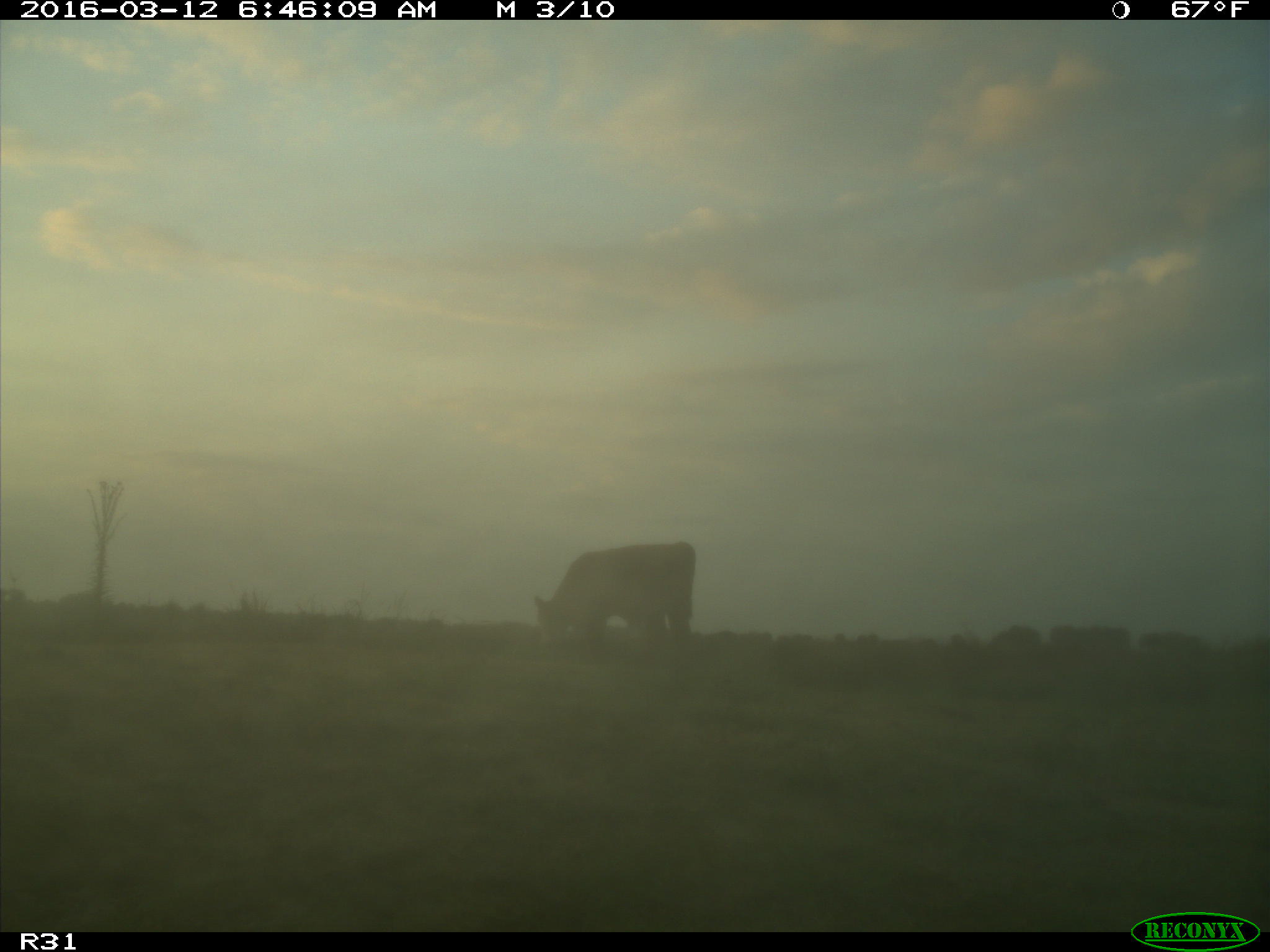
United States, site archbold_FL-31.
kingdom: Animalia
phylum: Chordata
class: Mammalia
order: Artiodactyla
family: Bovidae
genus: Bos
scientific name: Bos taurus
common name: domestic cow